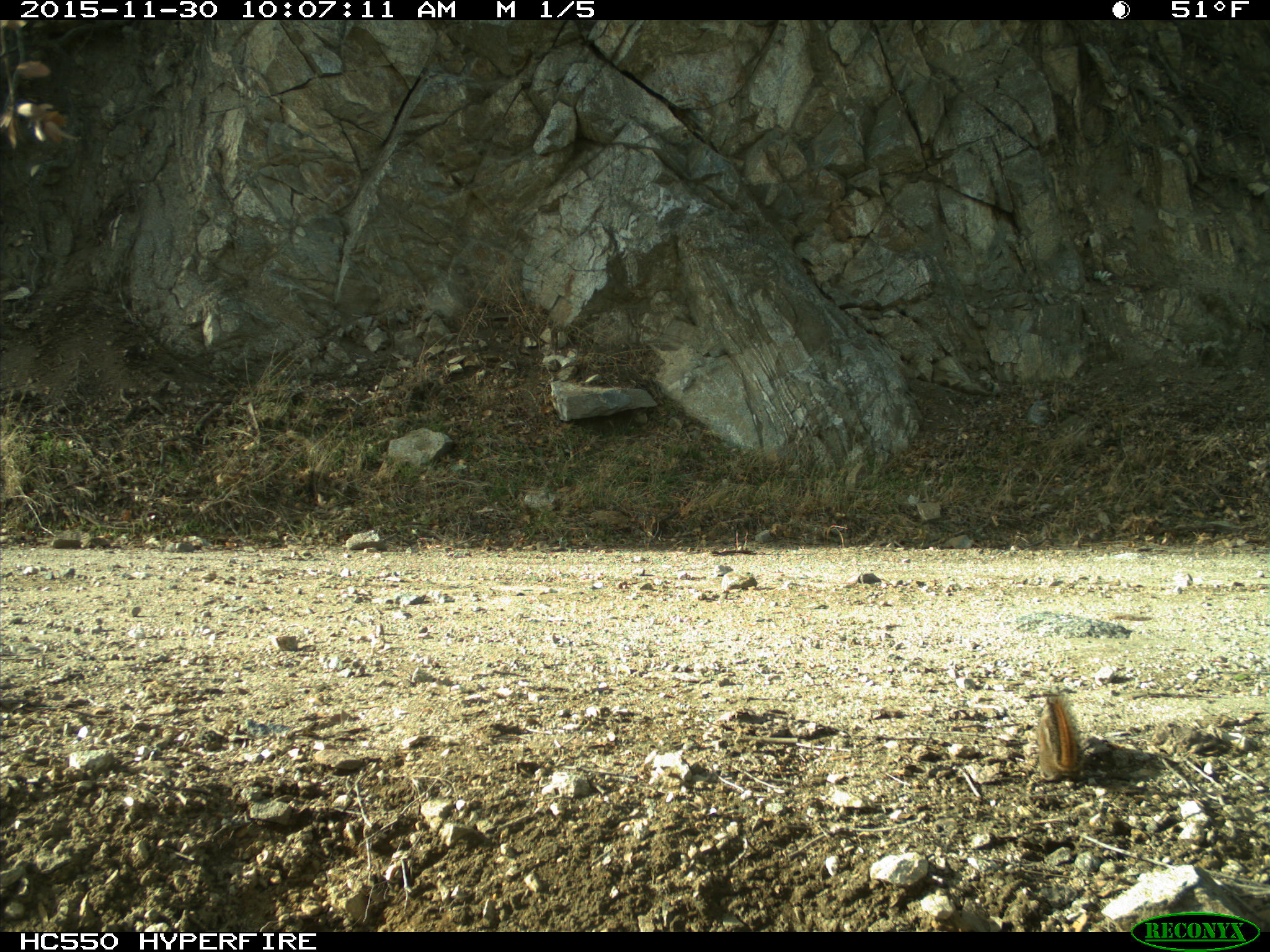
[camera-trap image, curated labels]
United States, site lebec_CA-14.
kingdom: Animalia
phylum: Chordata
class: Mammalia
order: Rodentia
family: Sciuridae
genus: Tamias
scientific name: Tamias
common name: chipmunk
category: unidentified chipmunk